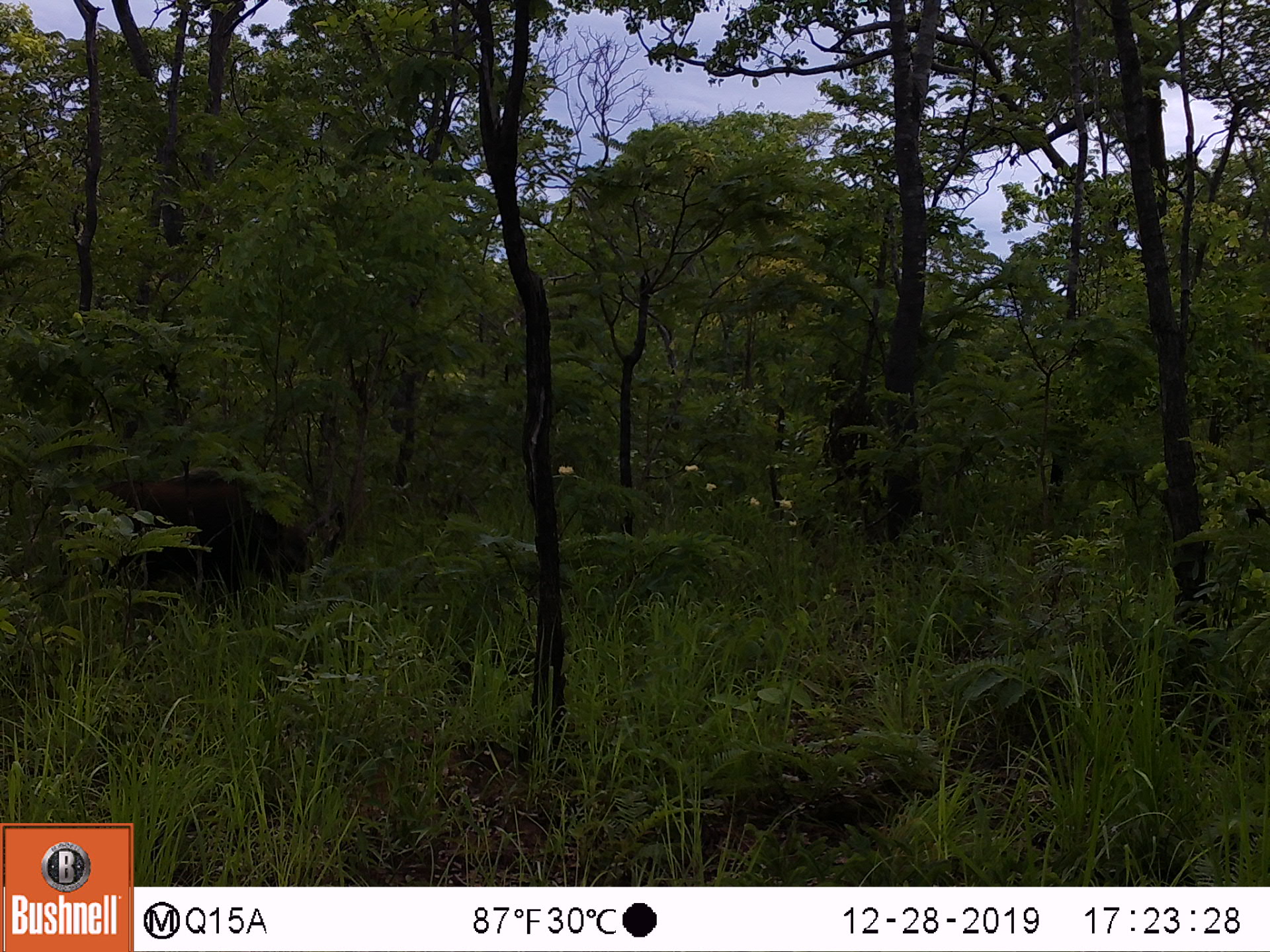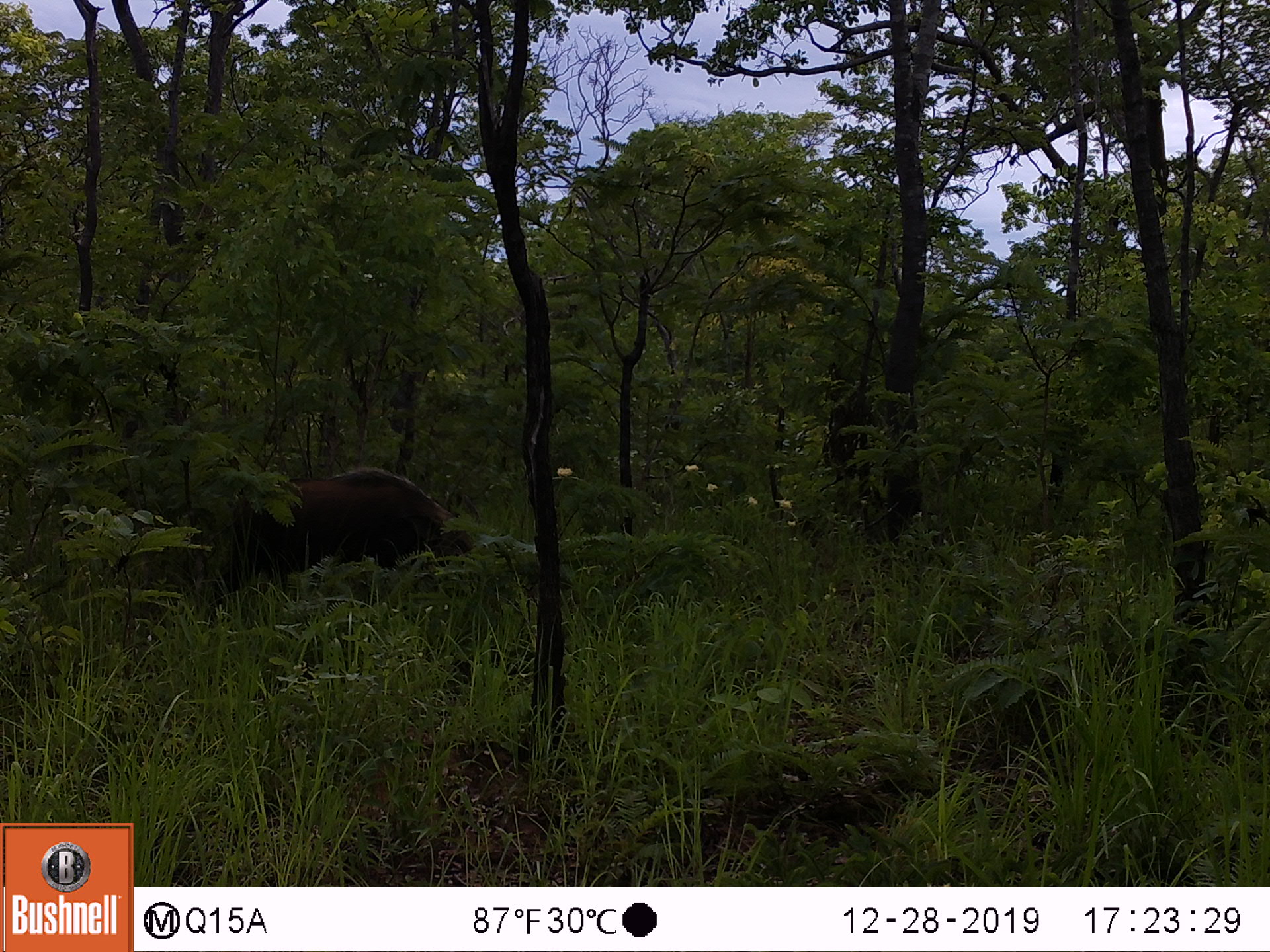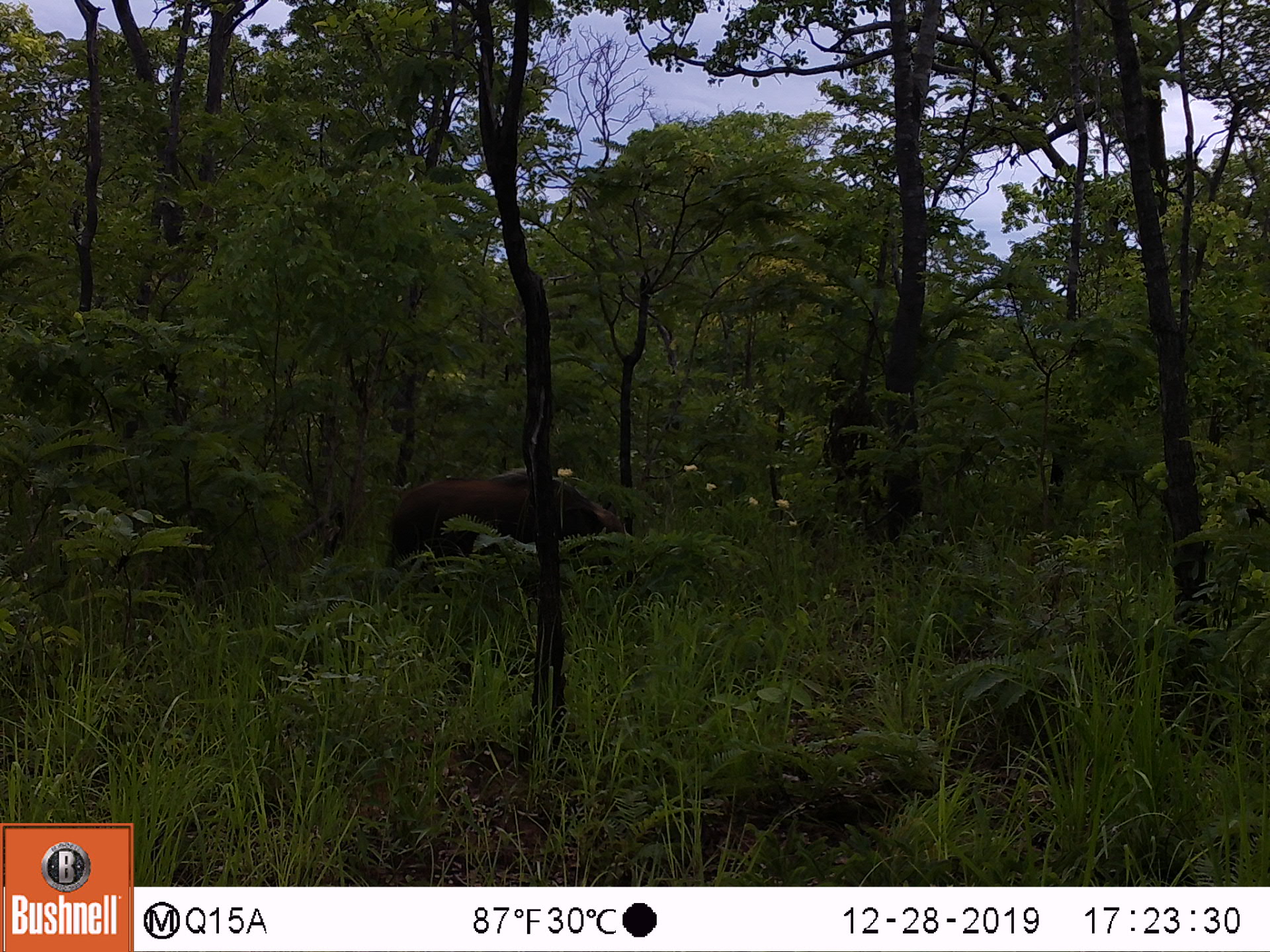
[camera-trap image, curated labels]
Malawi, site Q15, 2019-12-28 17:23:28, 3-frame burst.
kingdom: Animalia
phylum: Chordata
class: Mammalia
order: Artiodactyla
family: Suidae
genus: Potamochoerus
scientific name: Potamochoerus larvatus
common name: bushpig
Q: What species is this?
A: Bushpig (Potamochoerus larvatus).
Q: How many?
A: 1.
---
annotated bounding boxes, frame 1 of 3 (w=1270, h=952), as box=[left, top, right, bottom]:
bushpig: box=[82, 472, 345, 618]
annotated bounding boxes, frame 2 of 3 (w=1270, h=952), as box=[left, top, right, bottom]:
bushpig: box=[224, 468, 475, 615]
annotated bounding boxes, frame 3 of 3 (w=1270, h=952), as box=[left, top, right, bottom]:
bushpig: box=[382, 463, 639, 600]